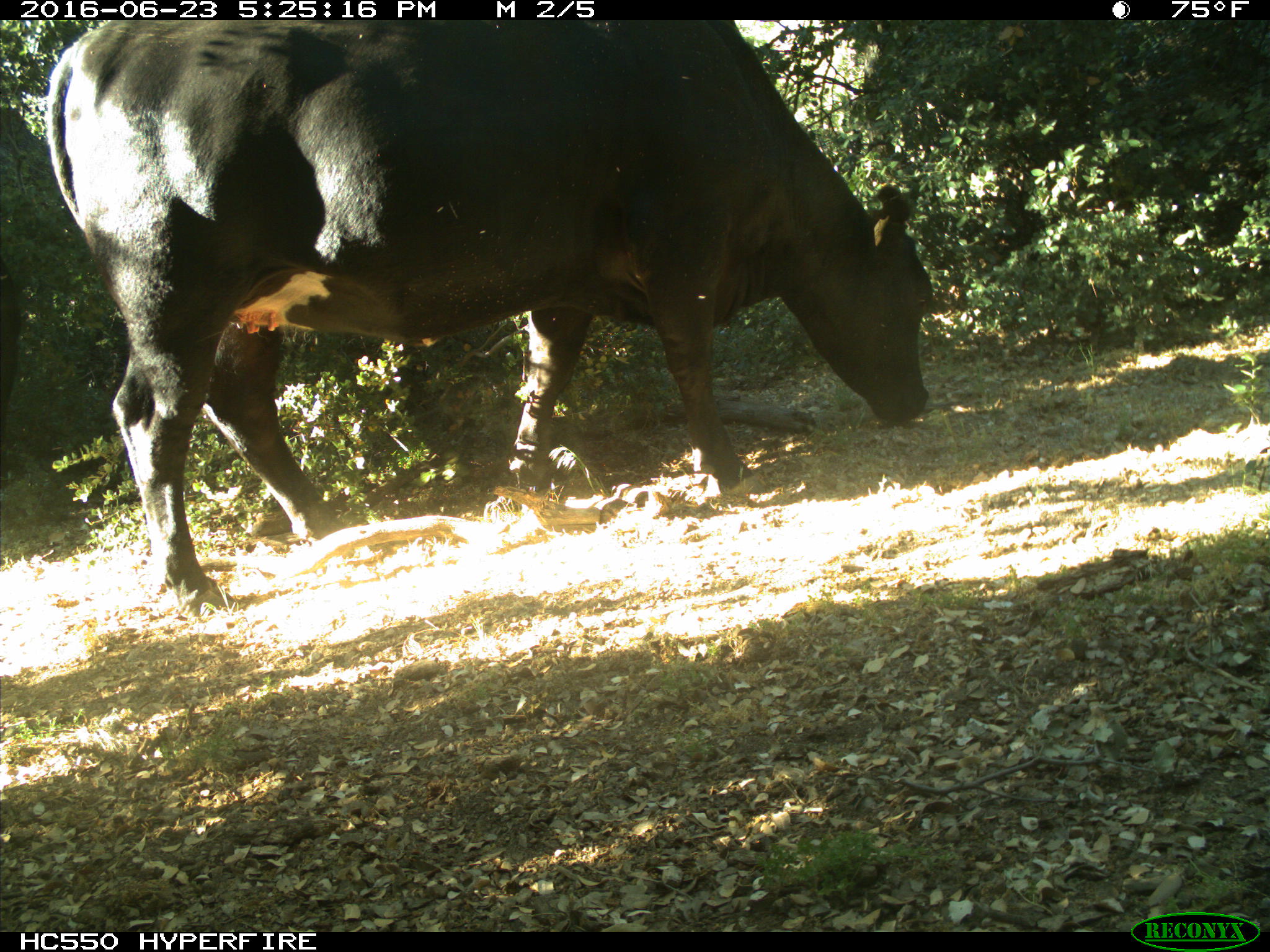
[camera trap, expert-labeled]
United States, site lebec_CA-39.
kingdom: Animalia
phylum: Chordata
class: Mammalia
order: Artiodactyla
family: Bovidae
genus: Bos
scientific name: Bos taurus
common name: domestic cow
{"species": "Bos taurus (domestic cow)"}